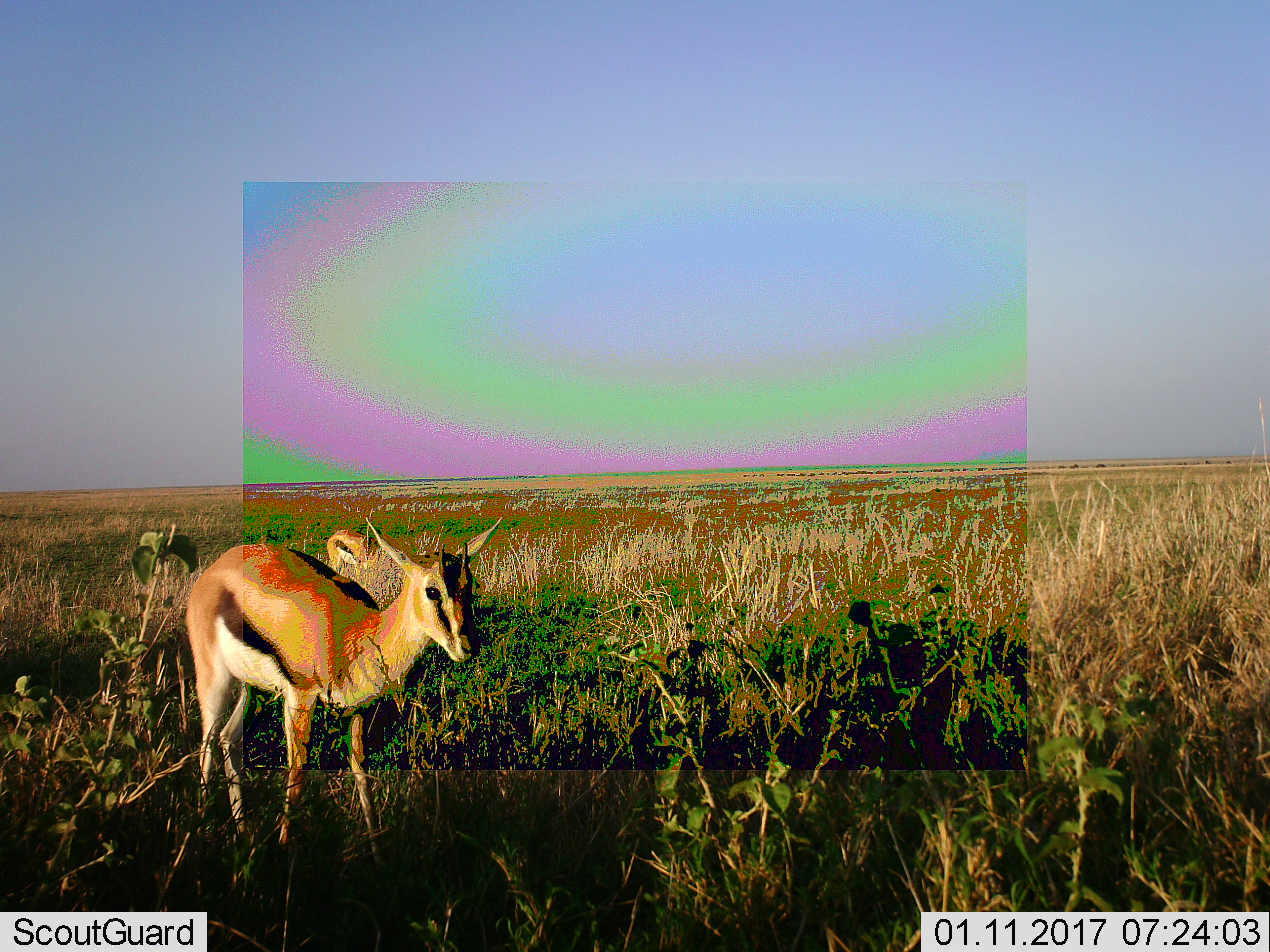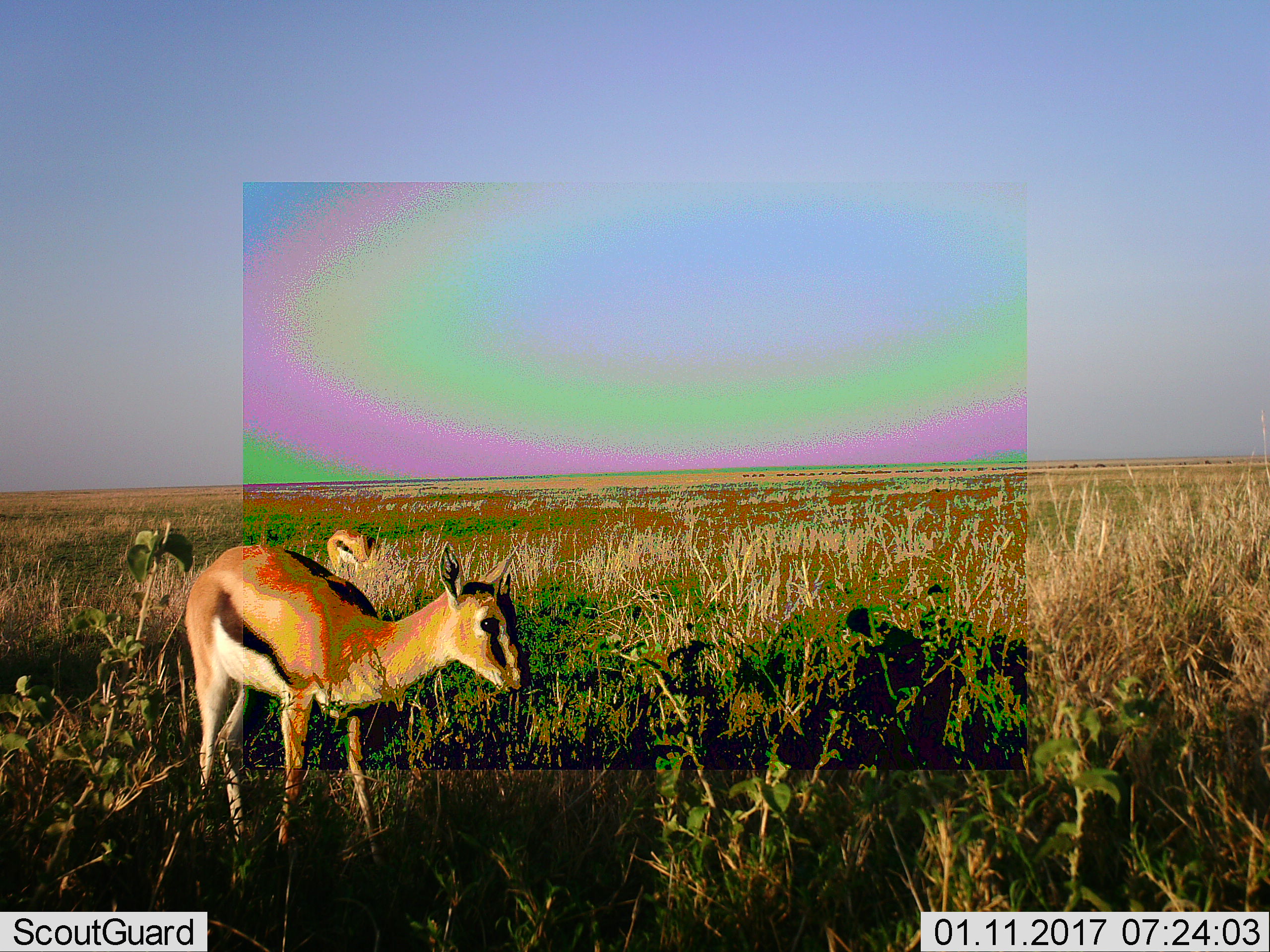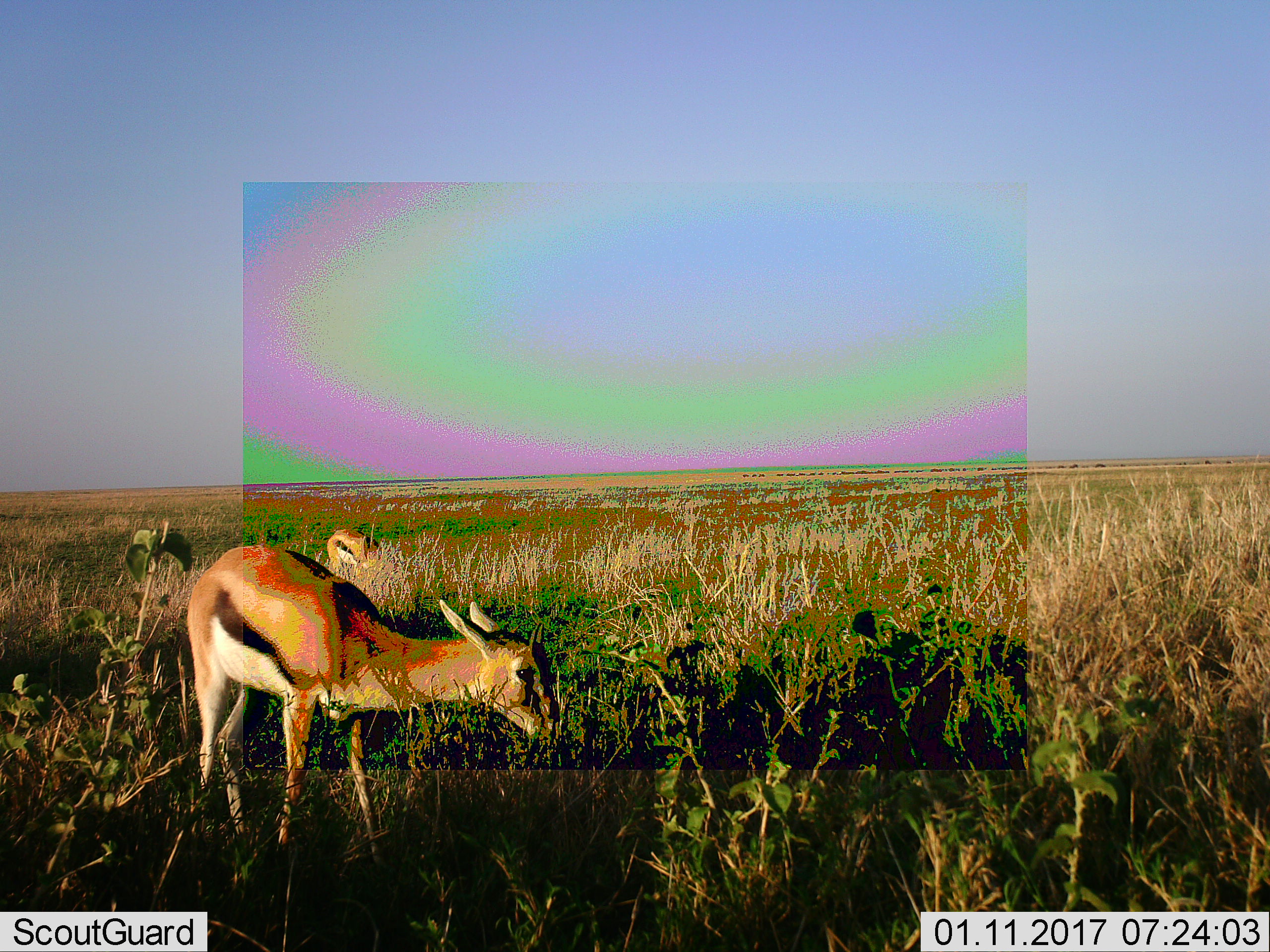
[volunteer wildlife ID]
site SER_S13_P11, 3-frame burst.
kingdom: Animalia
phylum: Chordata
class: Mammalia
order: Artiodactyla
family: Bovidae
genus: Eudorcas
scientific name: Eudorcas thomsonii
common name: thomson's gazelle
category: gazellethomsons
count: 2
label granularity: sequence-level